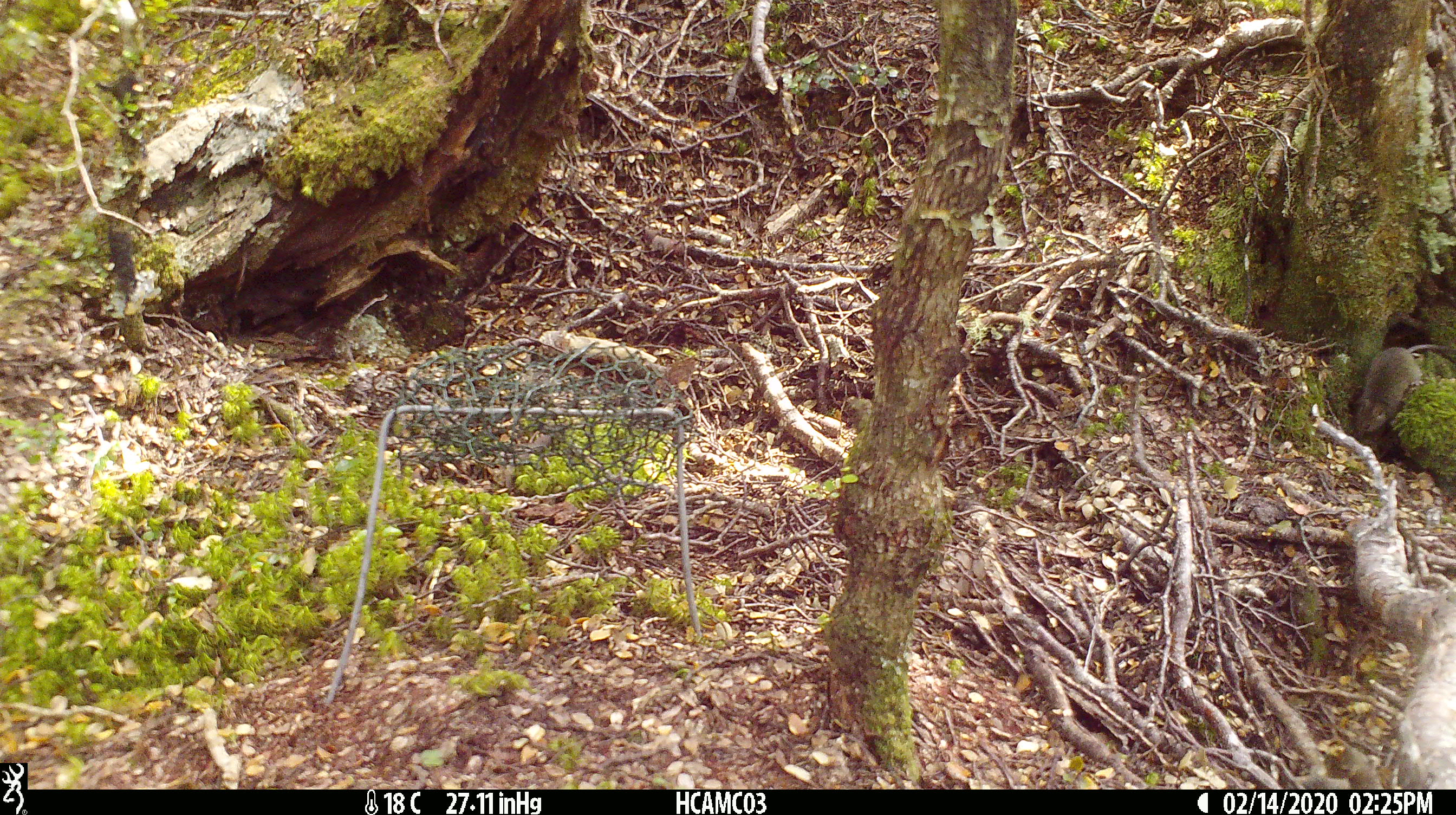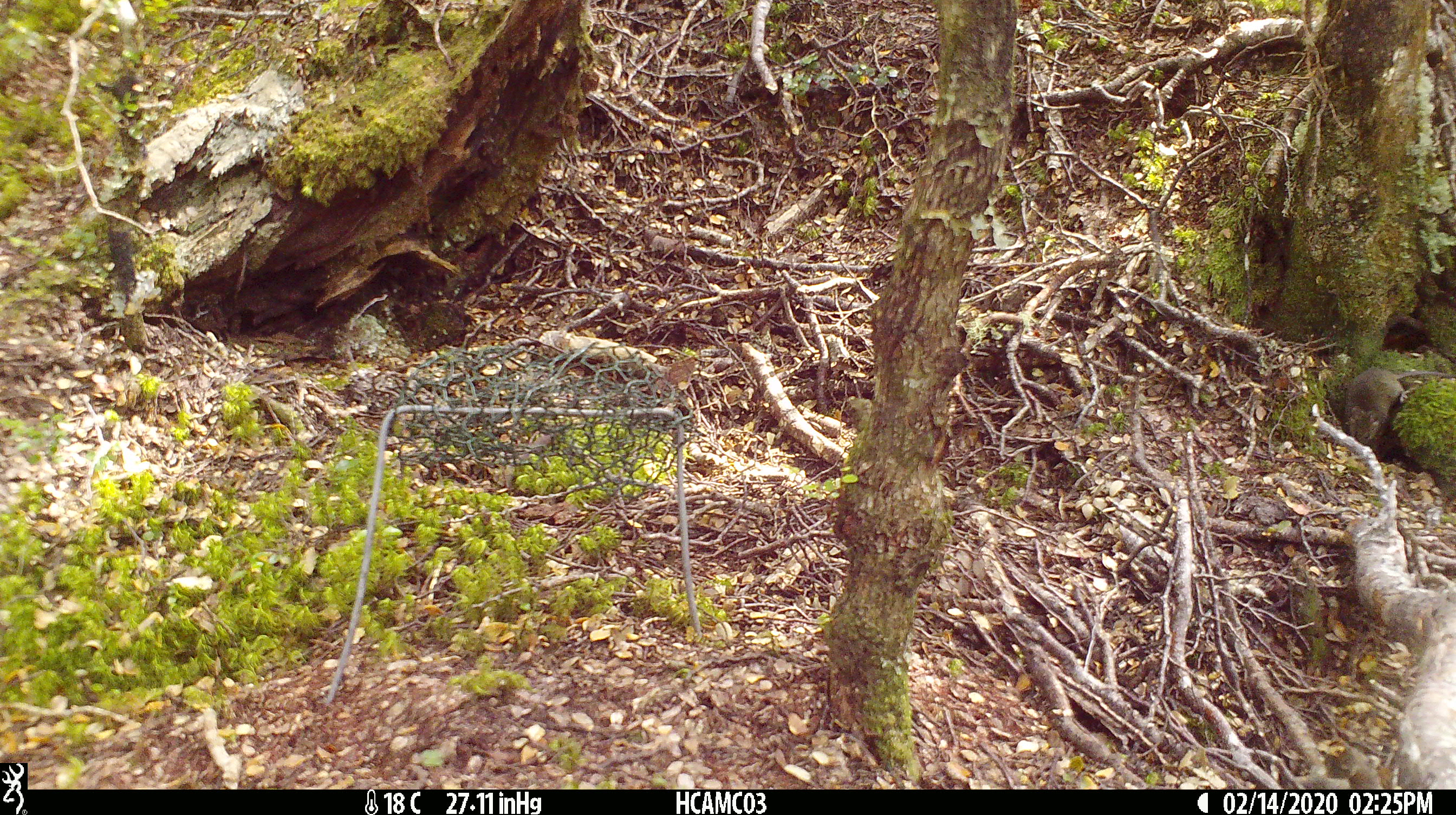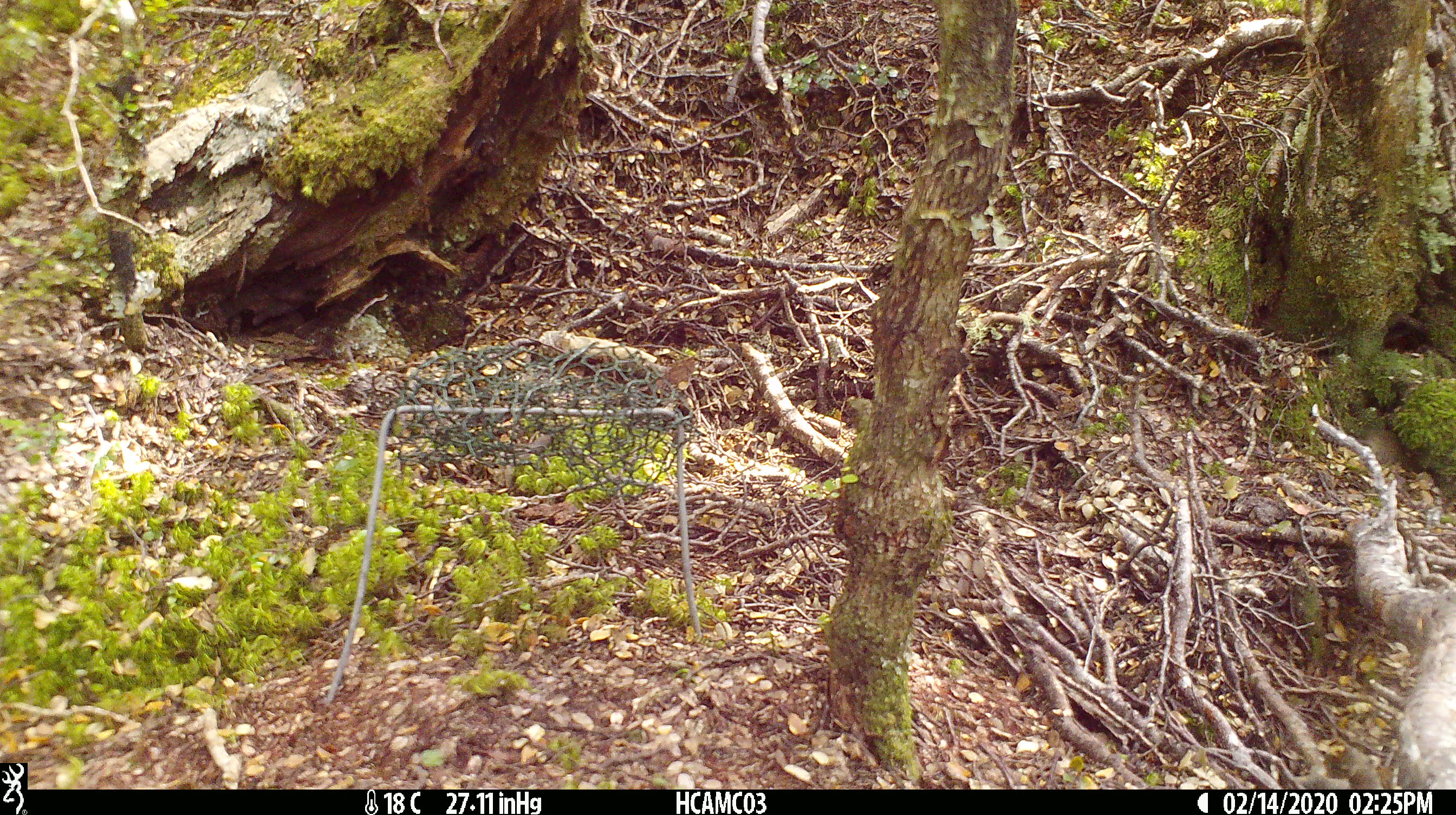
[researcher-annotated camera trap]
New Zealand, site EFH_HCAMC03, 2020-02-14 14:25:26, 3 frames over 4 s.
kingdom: Animalia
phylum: Chordata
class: Mammalia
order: Rodentia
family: Muridae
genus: Mus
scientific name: Mus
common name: mouse